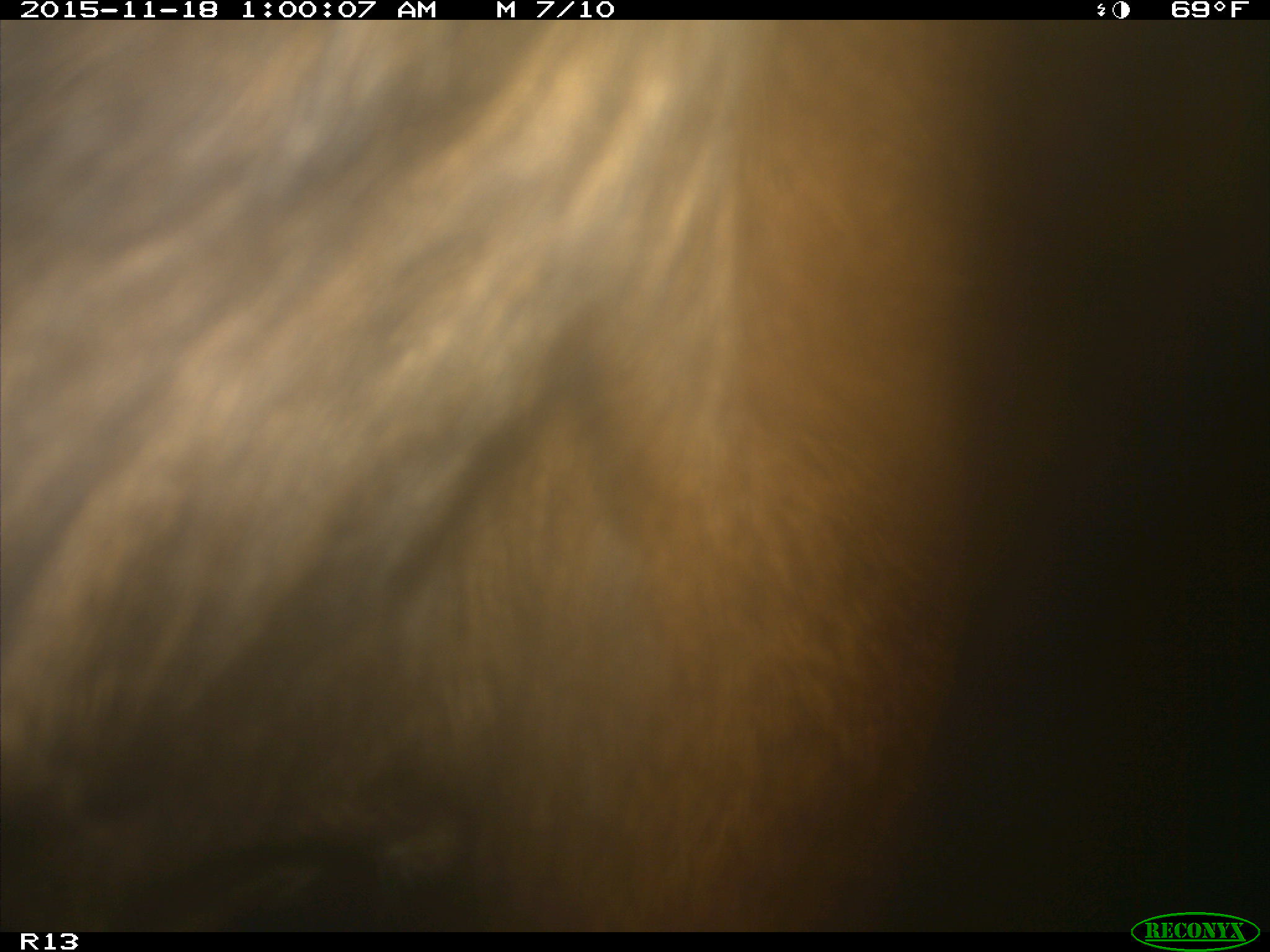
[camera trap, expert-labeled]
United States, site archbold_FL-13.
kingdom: Animalia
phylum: Chordata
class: Mammalia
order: Artiodactyla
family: Bovidae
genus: Bos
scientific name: Bos taurus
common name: domestic cow